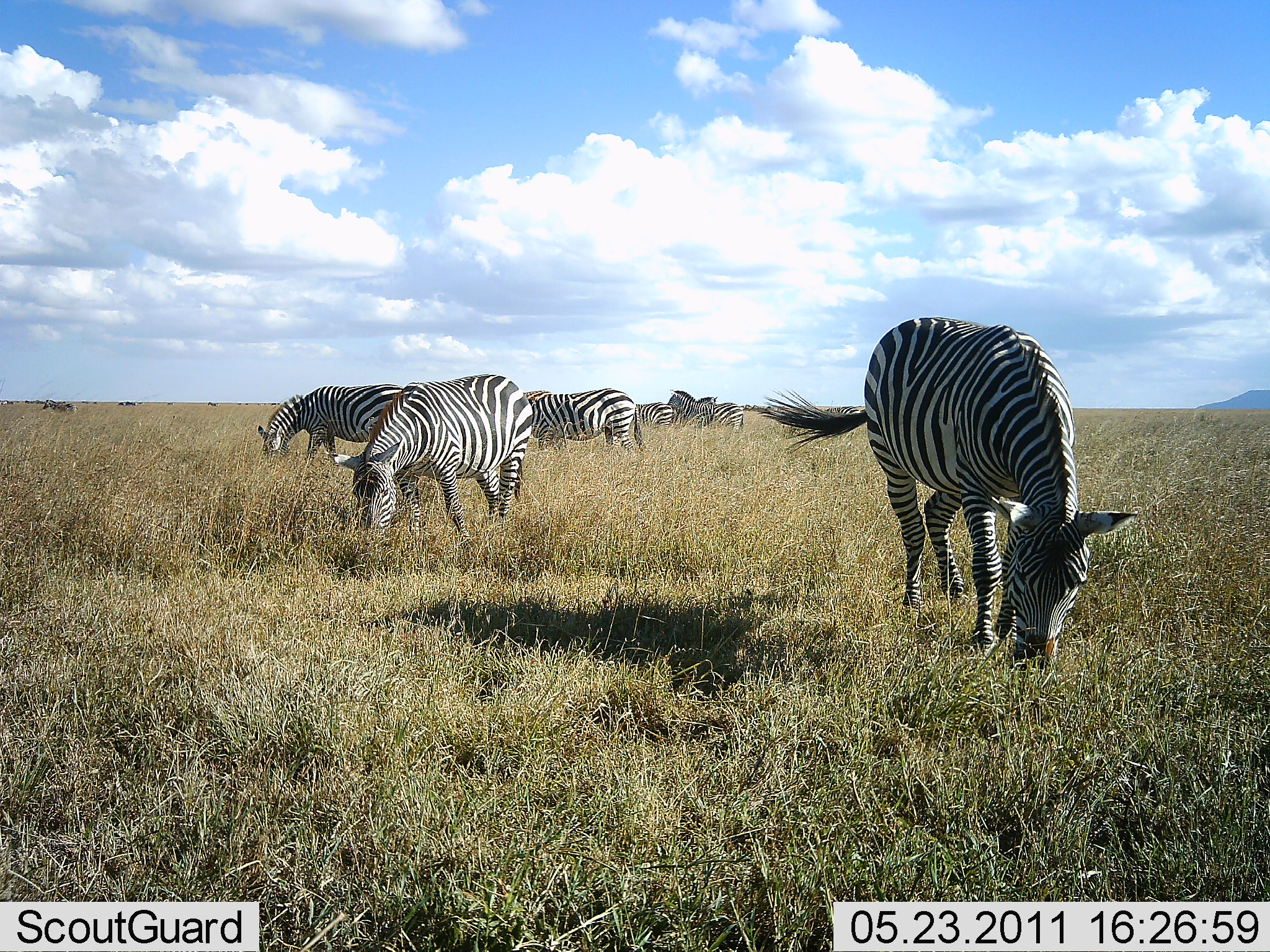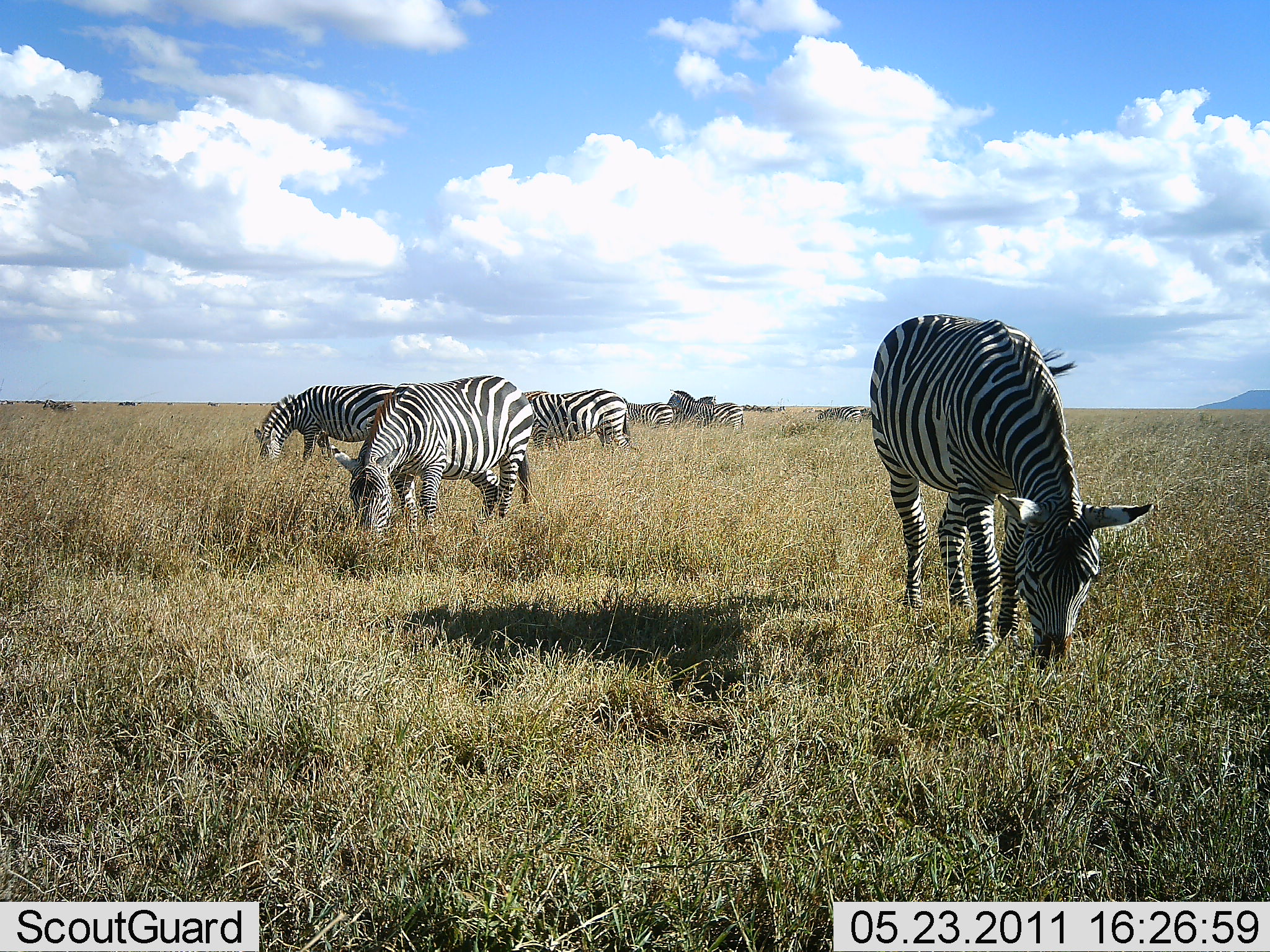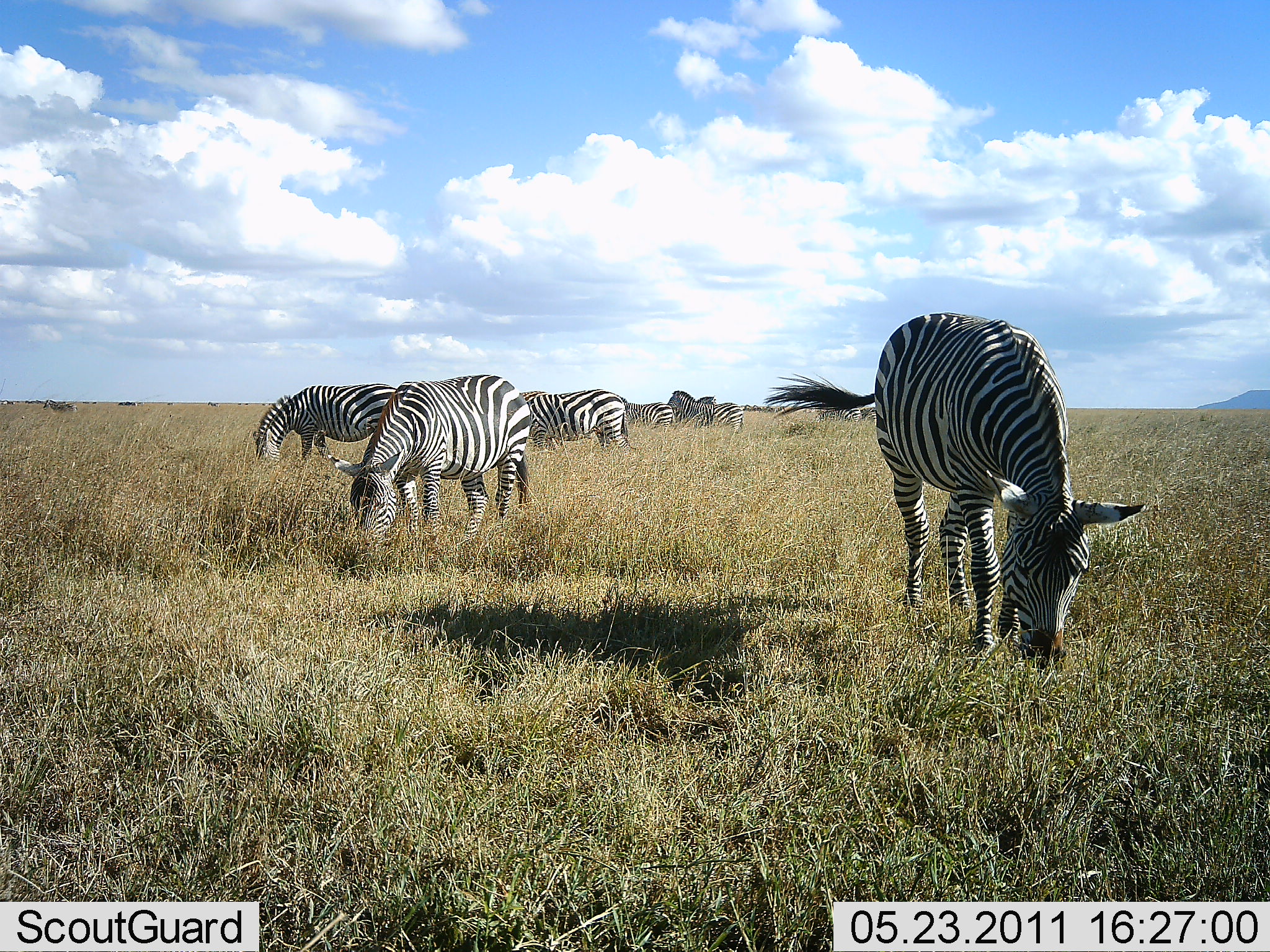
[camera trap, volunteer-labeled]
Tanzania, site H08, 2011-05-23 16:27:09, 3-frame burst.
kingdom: Animalia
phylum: Chordata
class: Mammalia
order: Perissodactyla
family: Equidae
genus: Equus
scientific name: Equus quagga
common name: plains zebra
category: zebra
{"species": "zebra (plains zebra) (Equus quagga)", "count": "6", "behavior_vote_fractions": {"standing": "62%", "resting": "0%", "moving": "0%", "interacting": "8%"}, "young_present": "0%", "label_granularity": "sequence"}